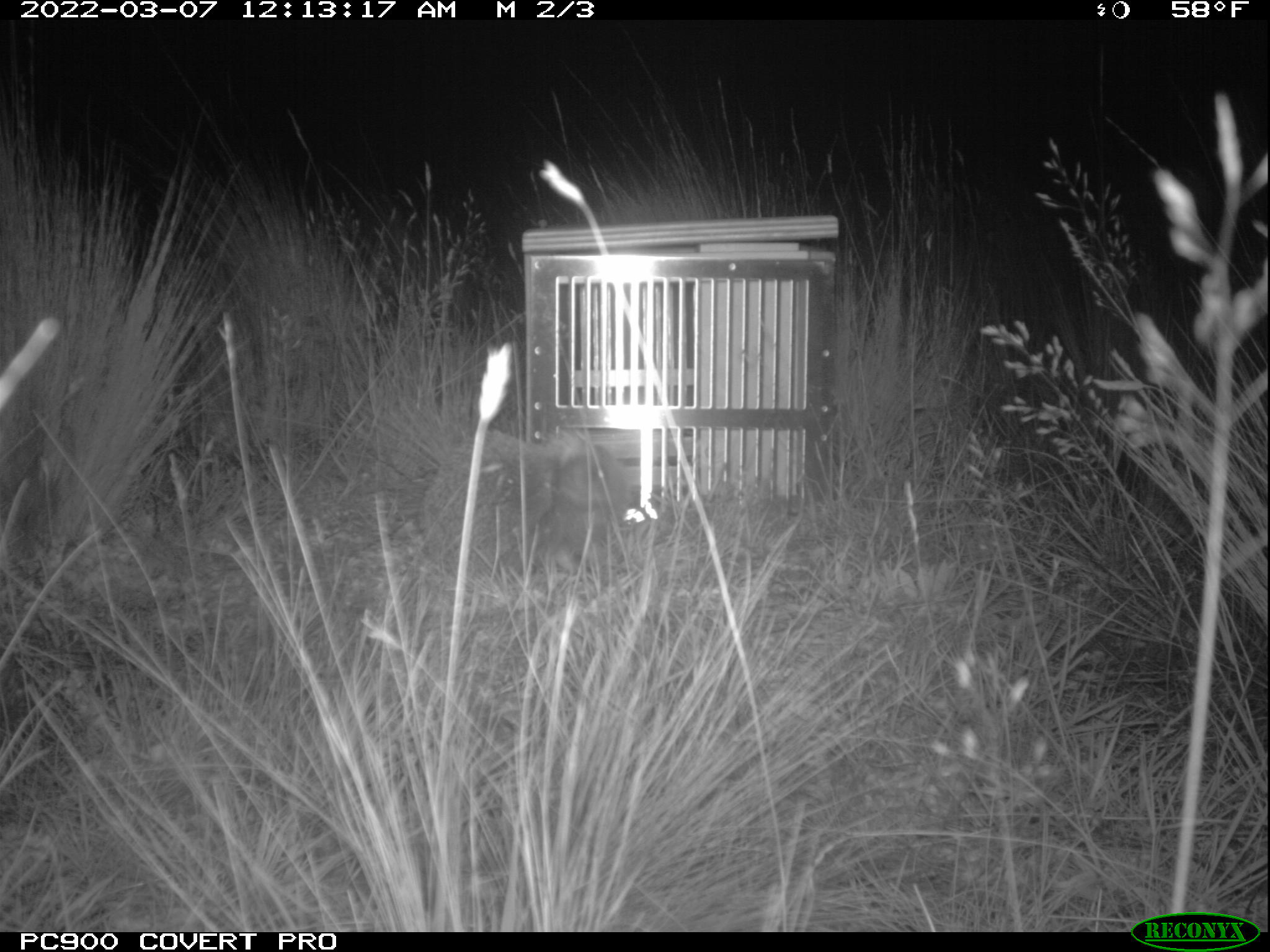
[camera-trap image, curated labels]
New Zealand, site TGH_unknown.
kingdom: Animalia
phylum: Chordata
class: Mammalia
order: Eulipotyphla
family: Erinaceidae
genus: Erinaceus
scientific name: Erinaceus europaeus europaeus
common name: european hedgehog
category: hedgehog